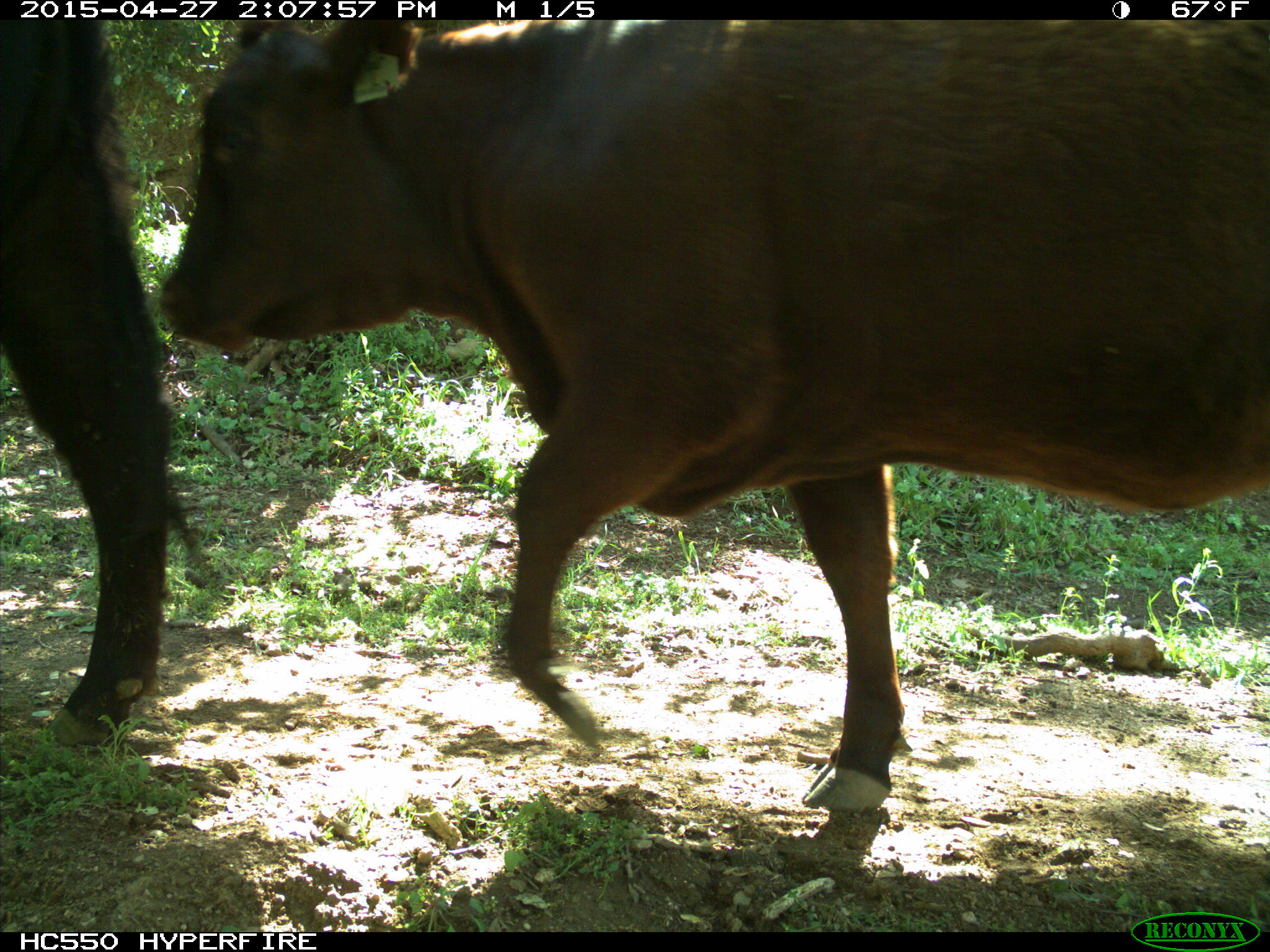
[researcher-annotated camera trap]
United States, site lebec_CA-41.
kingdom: Animalia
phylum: Chordata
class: Mammalia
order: Artiodactyla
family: Bovidae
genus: Bos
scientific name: Bos taurus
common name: domestic cow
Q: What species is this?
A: Bos taurus (domestic cow).